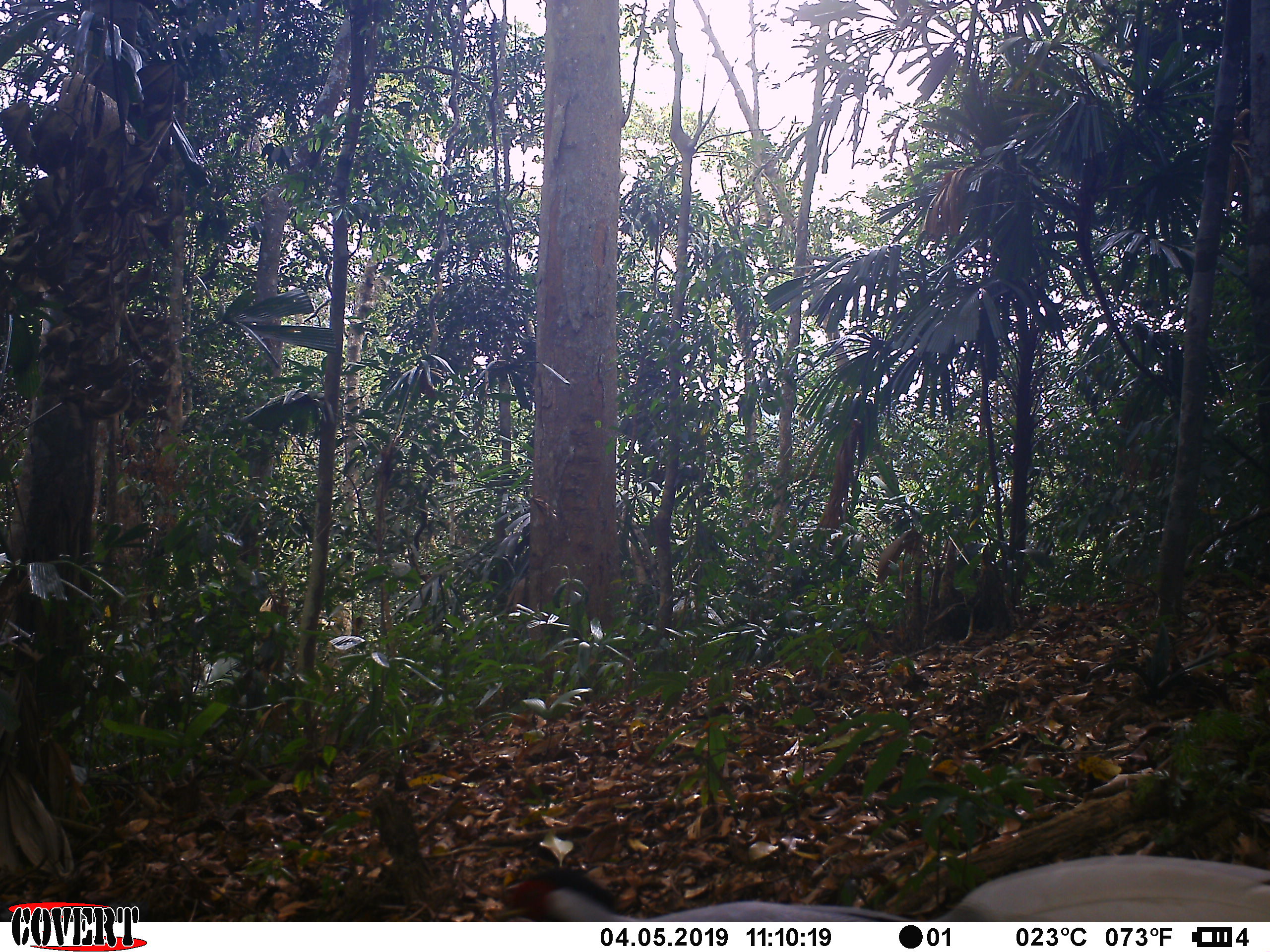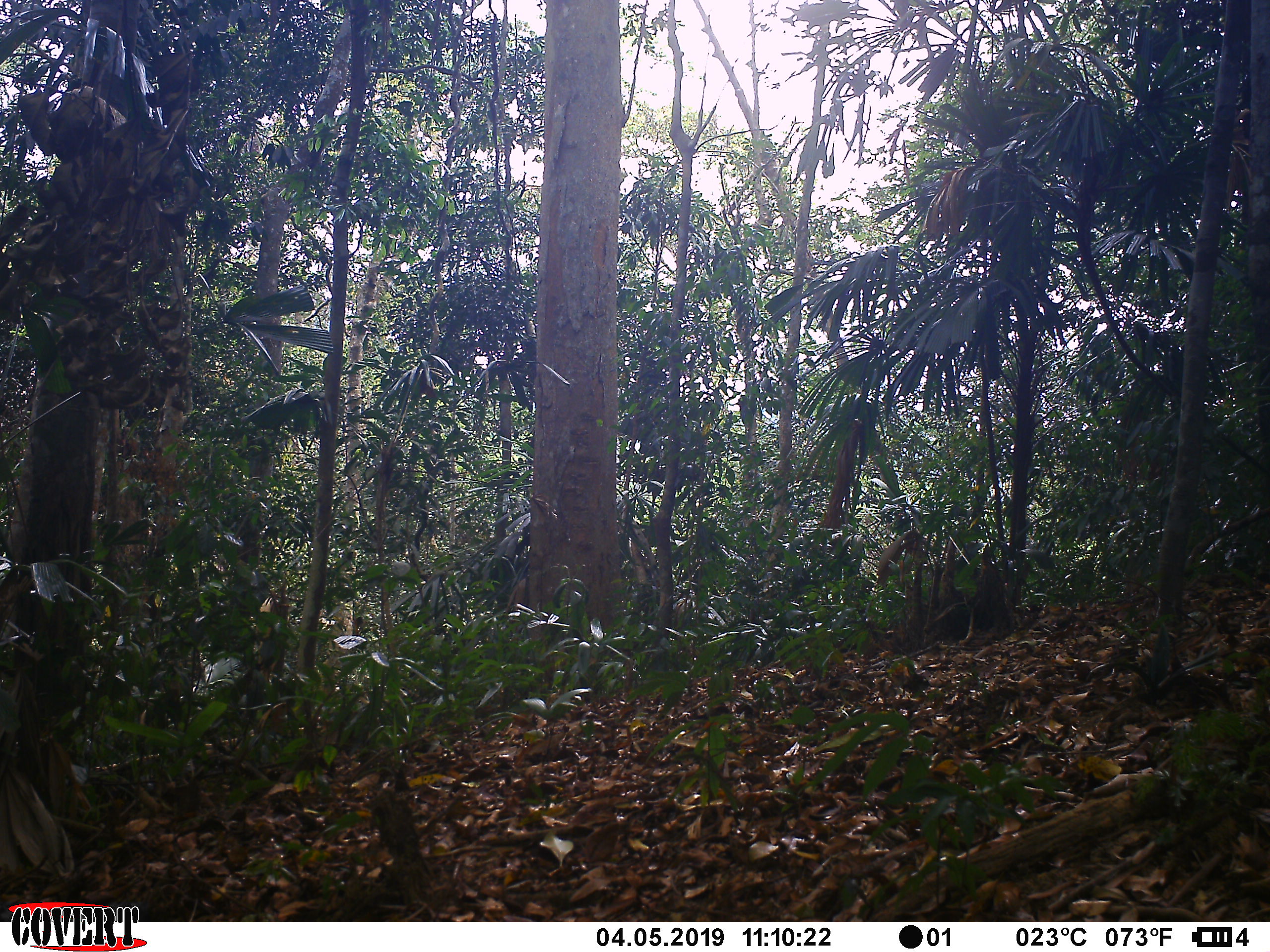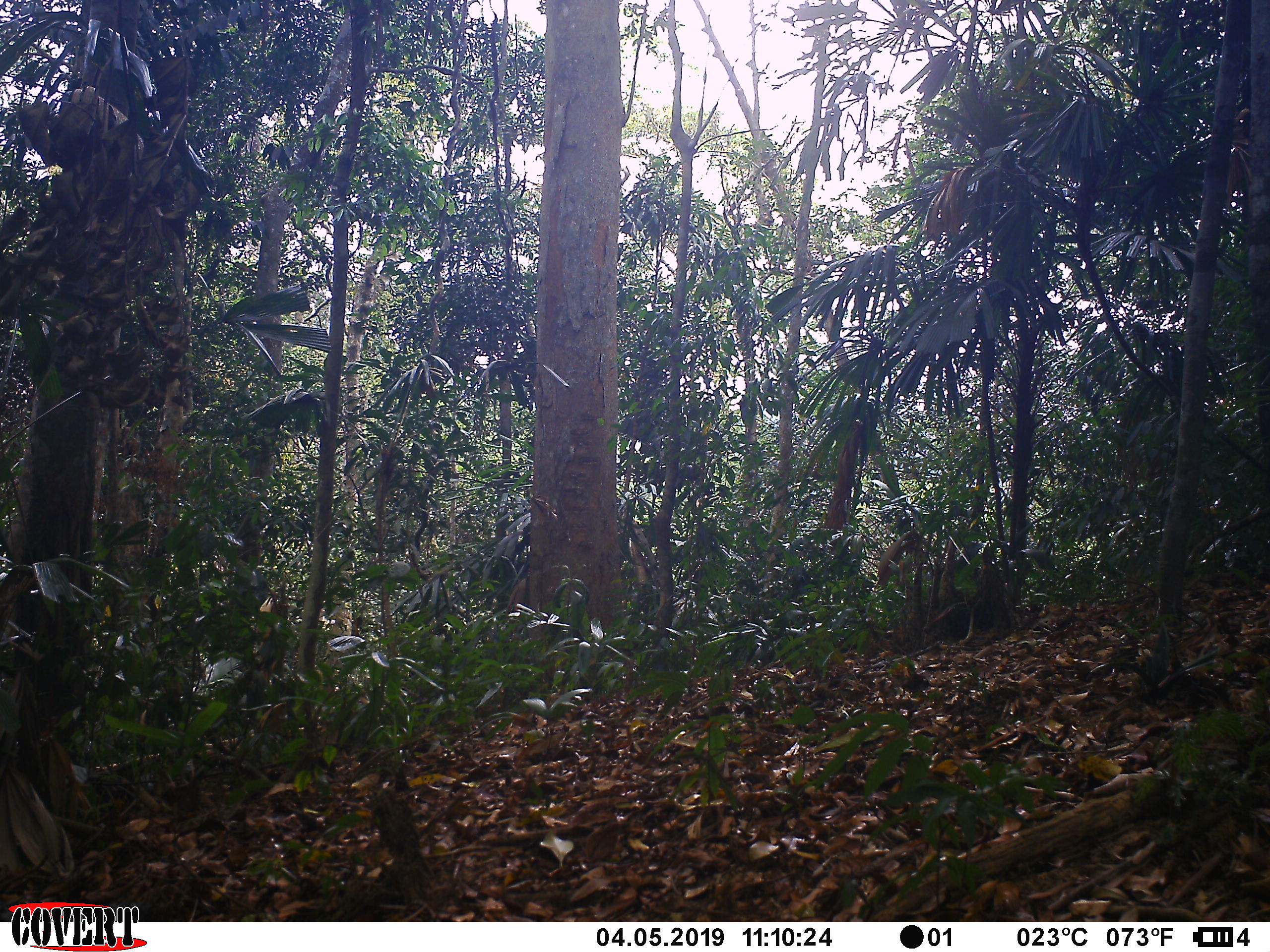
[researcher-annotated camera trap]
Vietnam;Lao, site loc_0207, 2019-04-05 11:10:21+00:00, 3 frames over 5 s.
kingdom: Animalia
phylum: Chordata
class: Aves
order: Galliformes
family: Phasianidae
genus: Lophura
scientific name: Lophura nycthemera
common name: silver pheasant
Silver pheasant (Lophura nycthemera). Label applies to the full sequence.